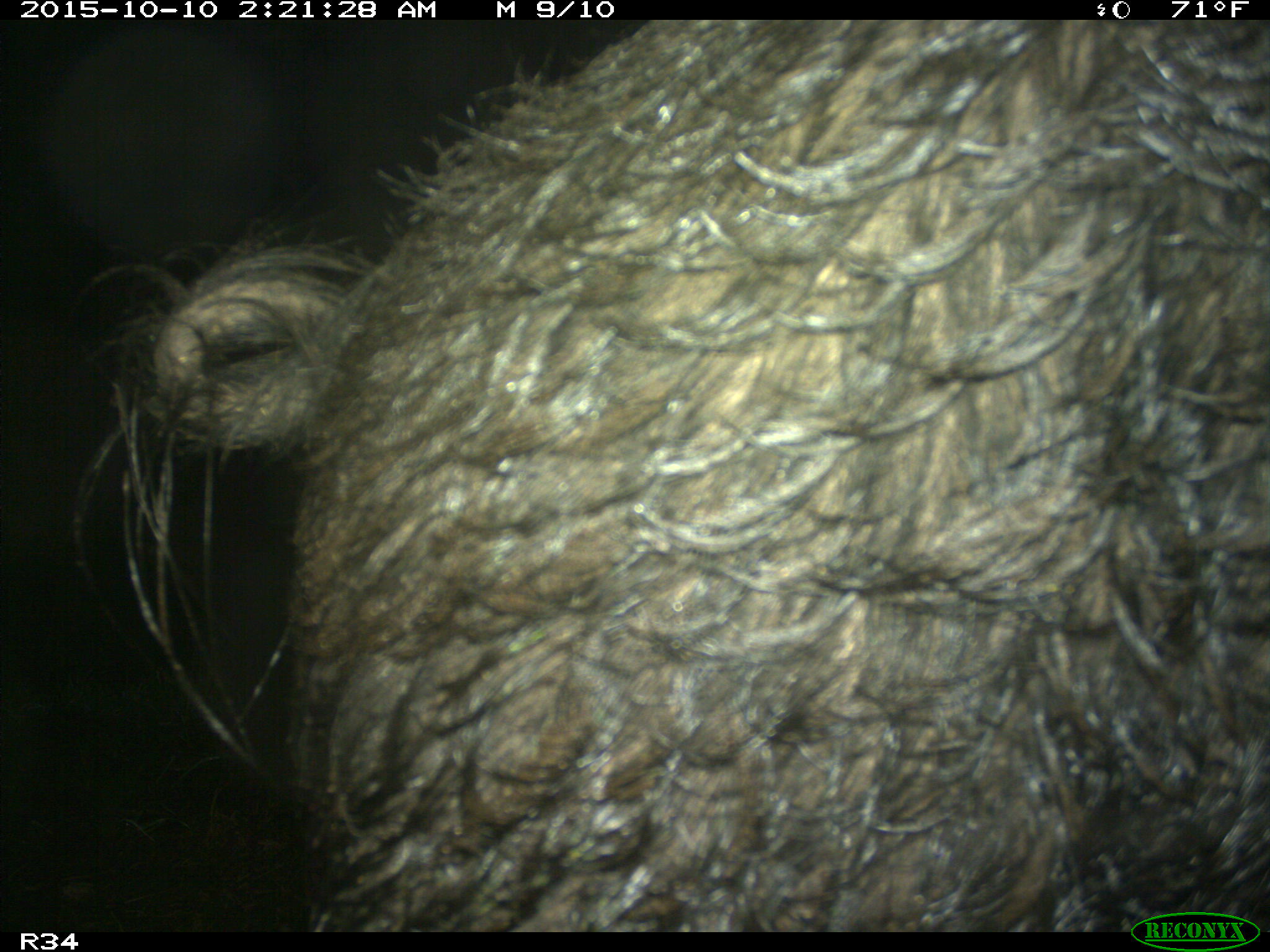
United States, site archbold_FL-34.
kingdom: Animalia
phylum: Chordata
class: Mammalia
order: Artiodactyla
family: Suidae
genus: Sus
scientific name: Sus scrofa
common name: wild boar